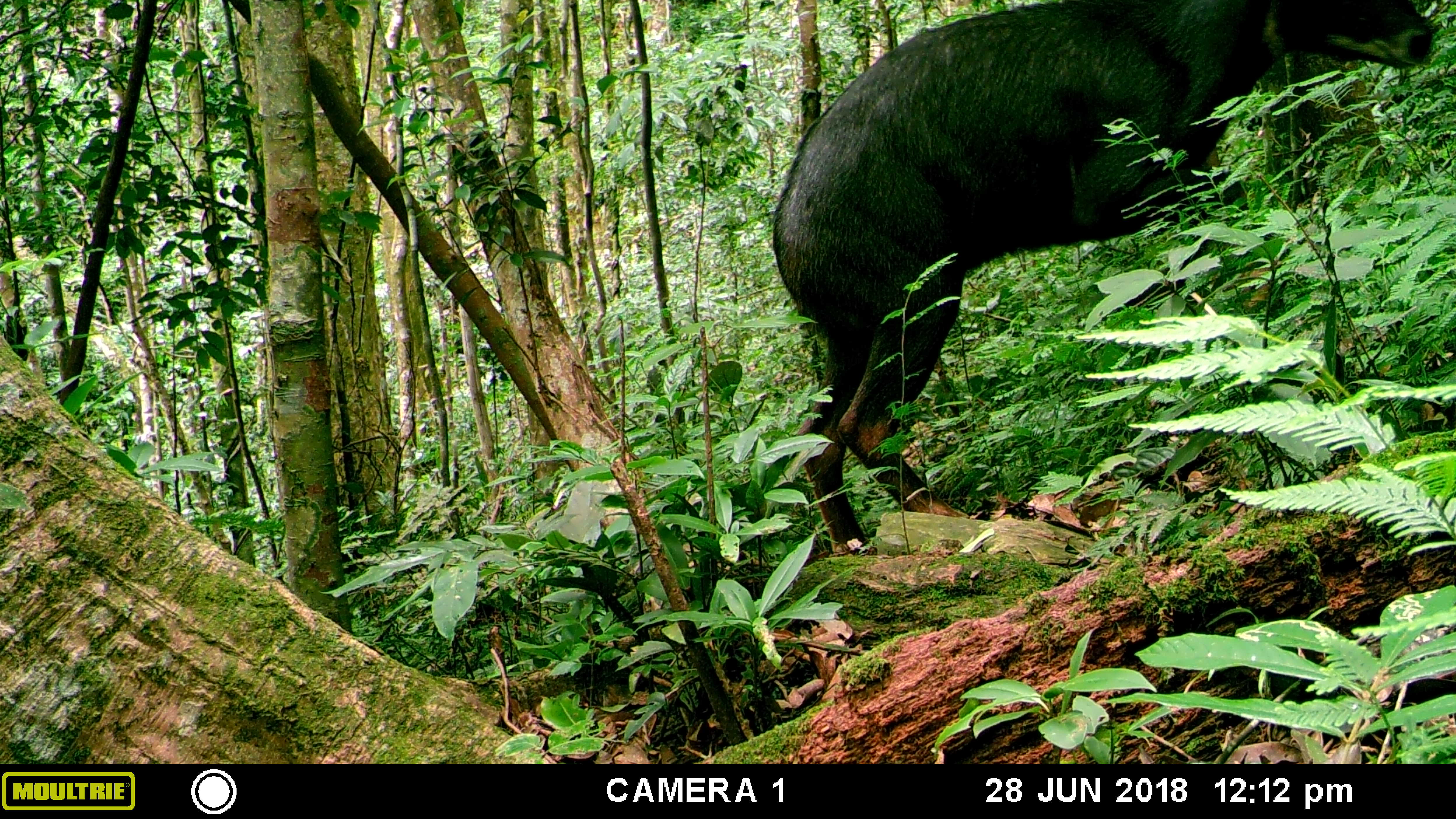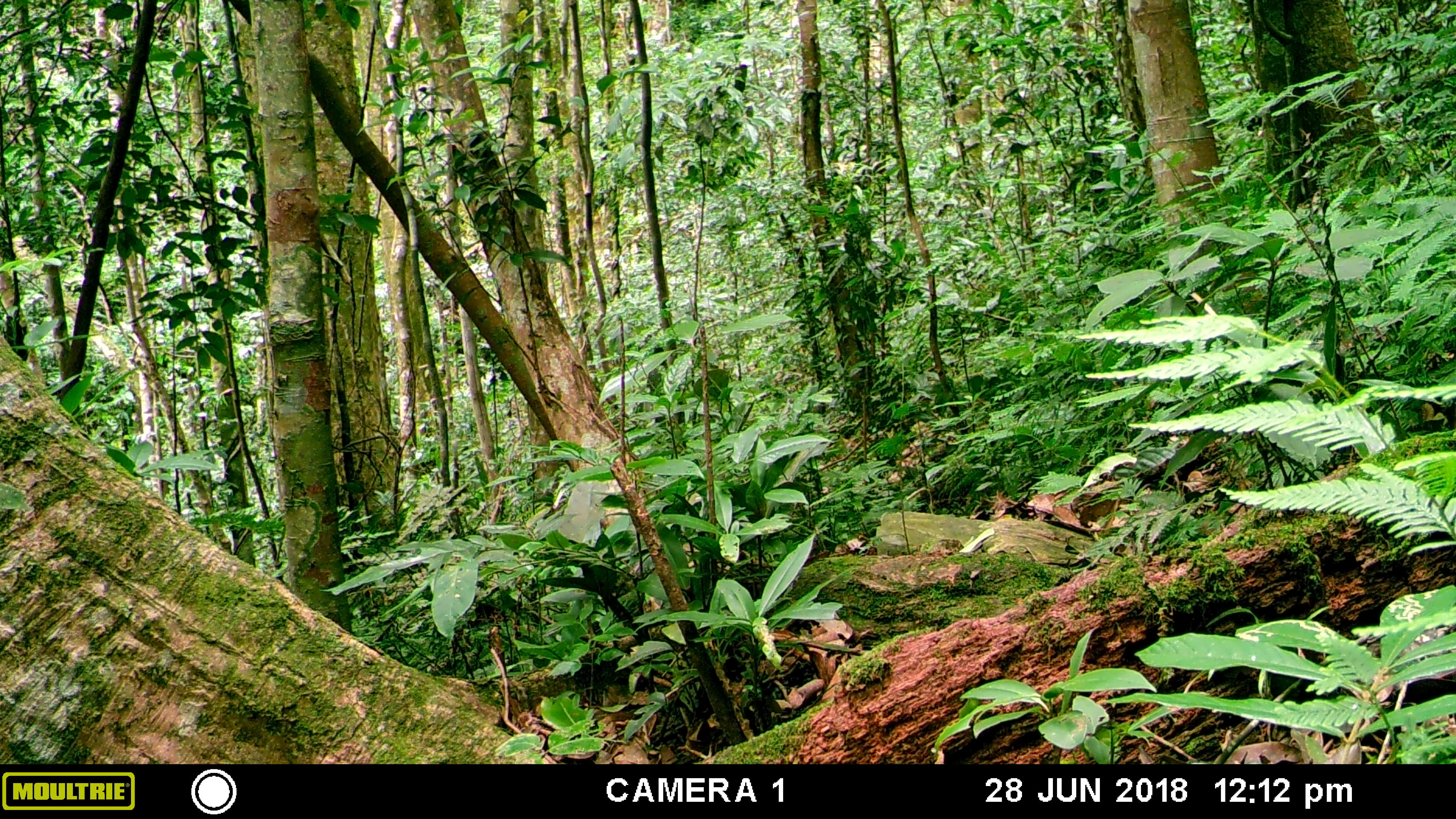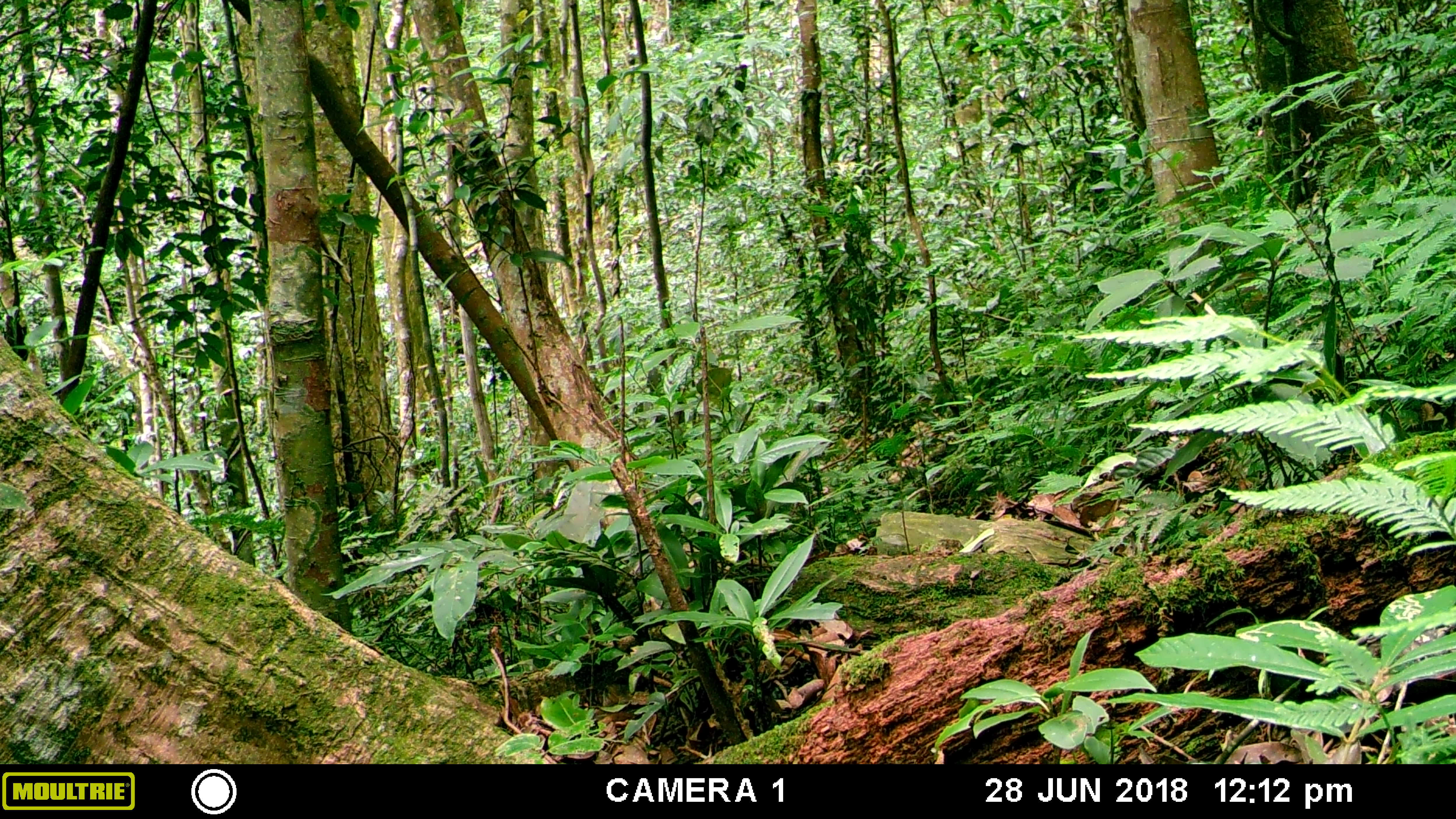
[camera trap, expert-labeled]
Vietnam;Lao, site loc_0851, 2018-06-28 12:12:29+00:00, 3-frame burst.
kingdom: Animalia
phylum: Chordata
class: Mammalia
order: Artiodactyla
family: Bovidae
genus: Capricornis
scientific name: Capricornis sumatraensis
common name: chinese serow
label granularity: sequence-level